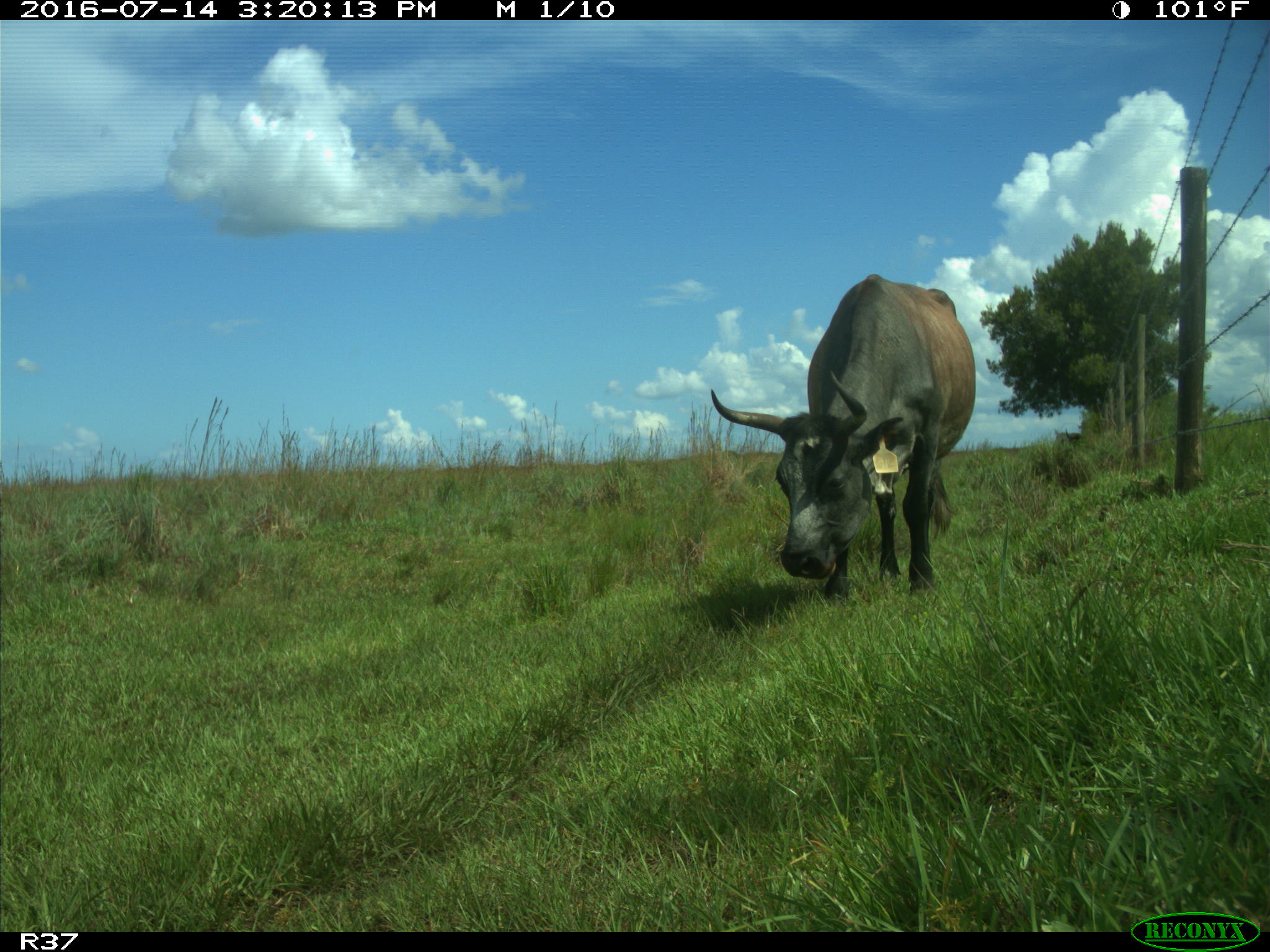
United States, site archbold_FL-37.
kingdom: Animalia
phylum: Chordata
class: Mammalia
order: Artiodactyla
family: Bovidae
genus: Bos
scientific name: Bos taurus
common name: domestic cow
Bos taurus (domestic cow).